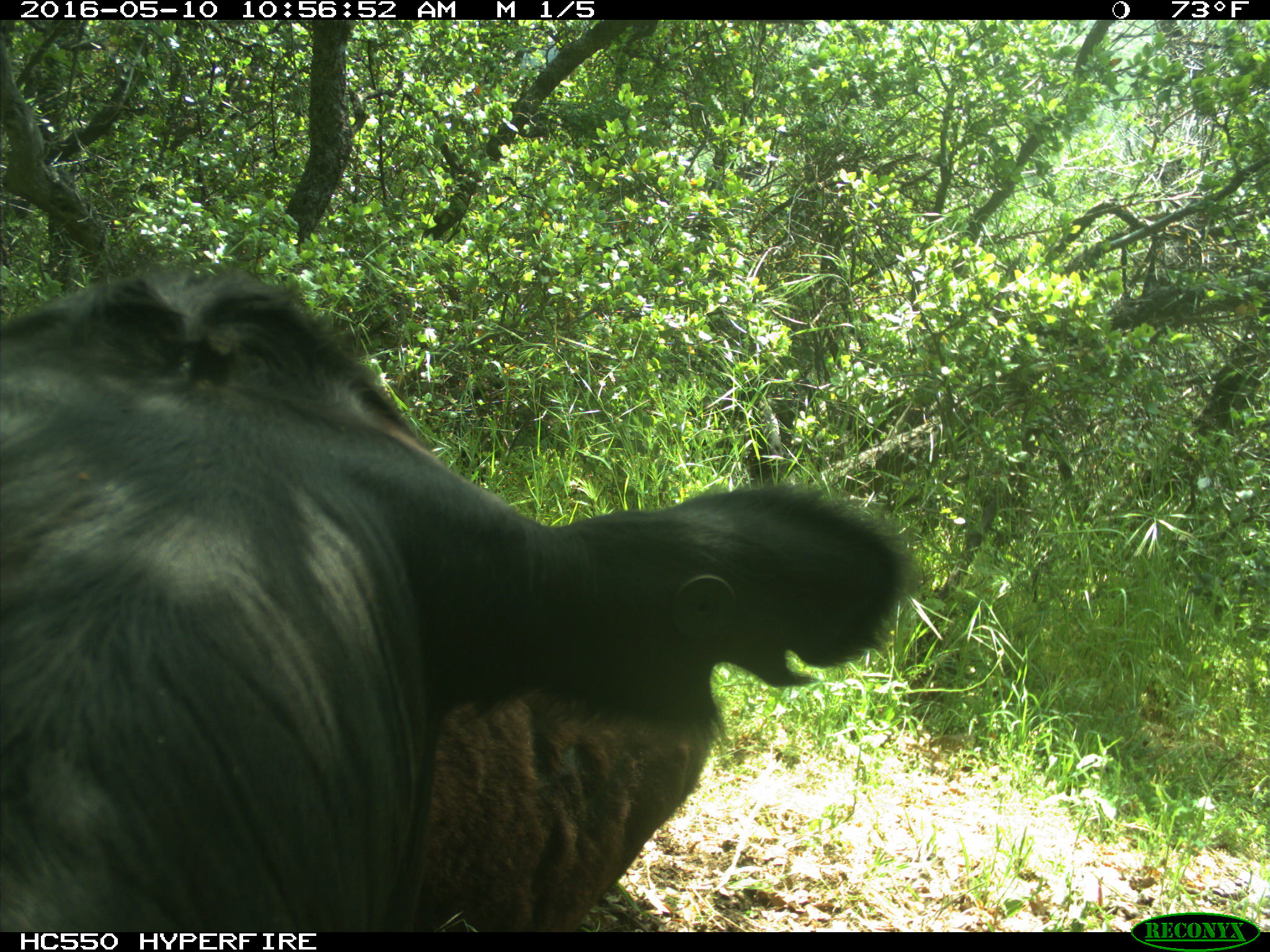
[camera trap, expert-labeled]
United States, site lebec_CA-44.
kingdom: Animalia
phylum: Chordata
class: Mammalia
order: Artiodactyla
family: Bovidae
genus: Bos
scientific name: Bos taurus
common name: domestic cow